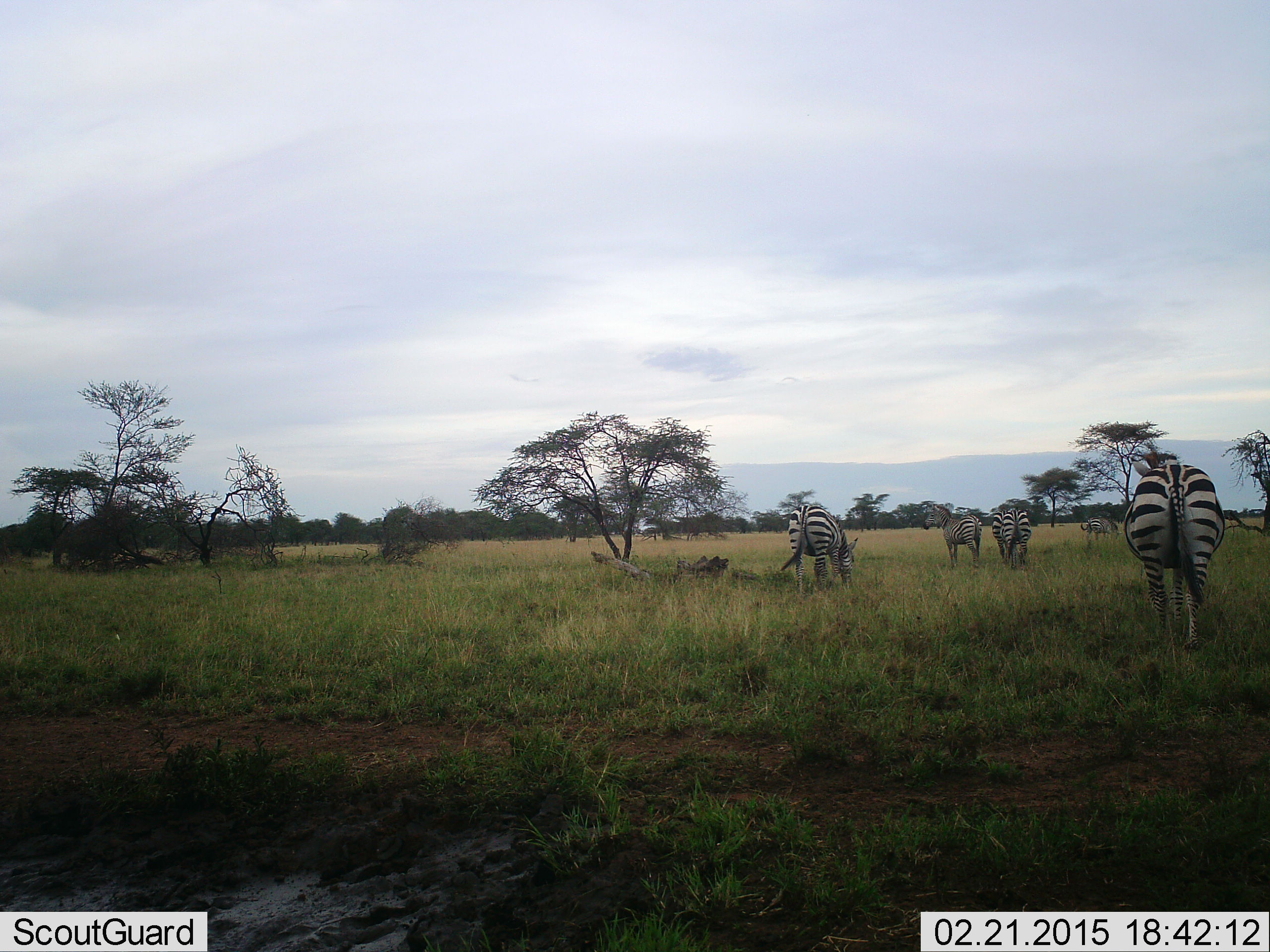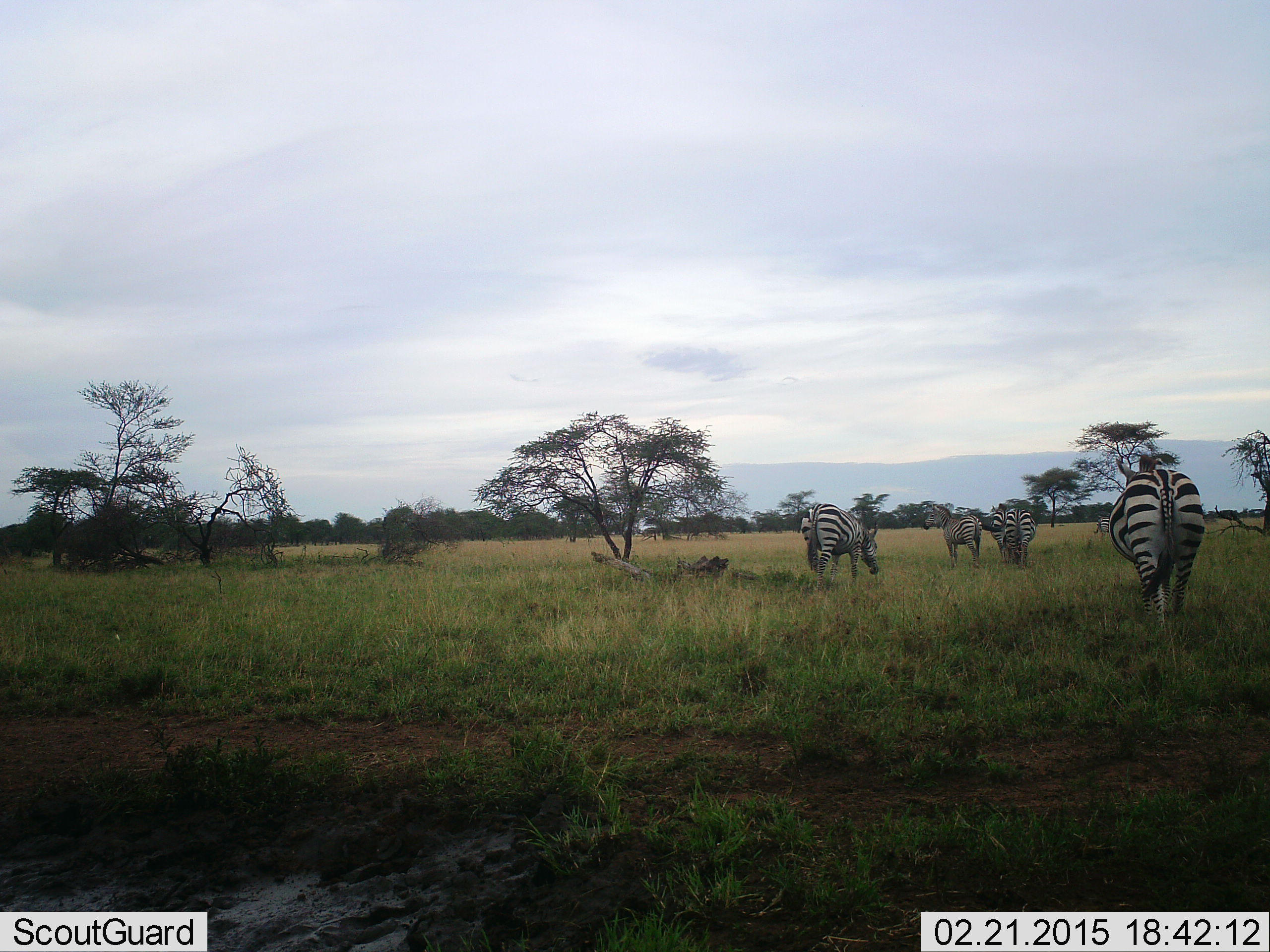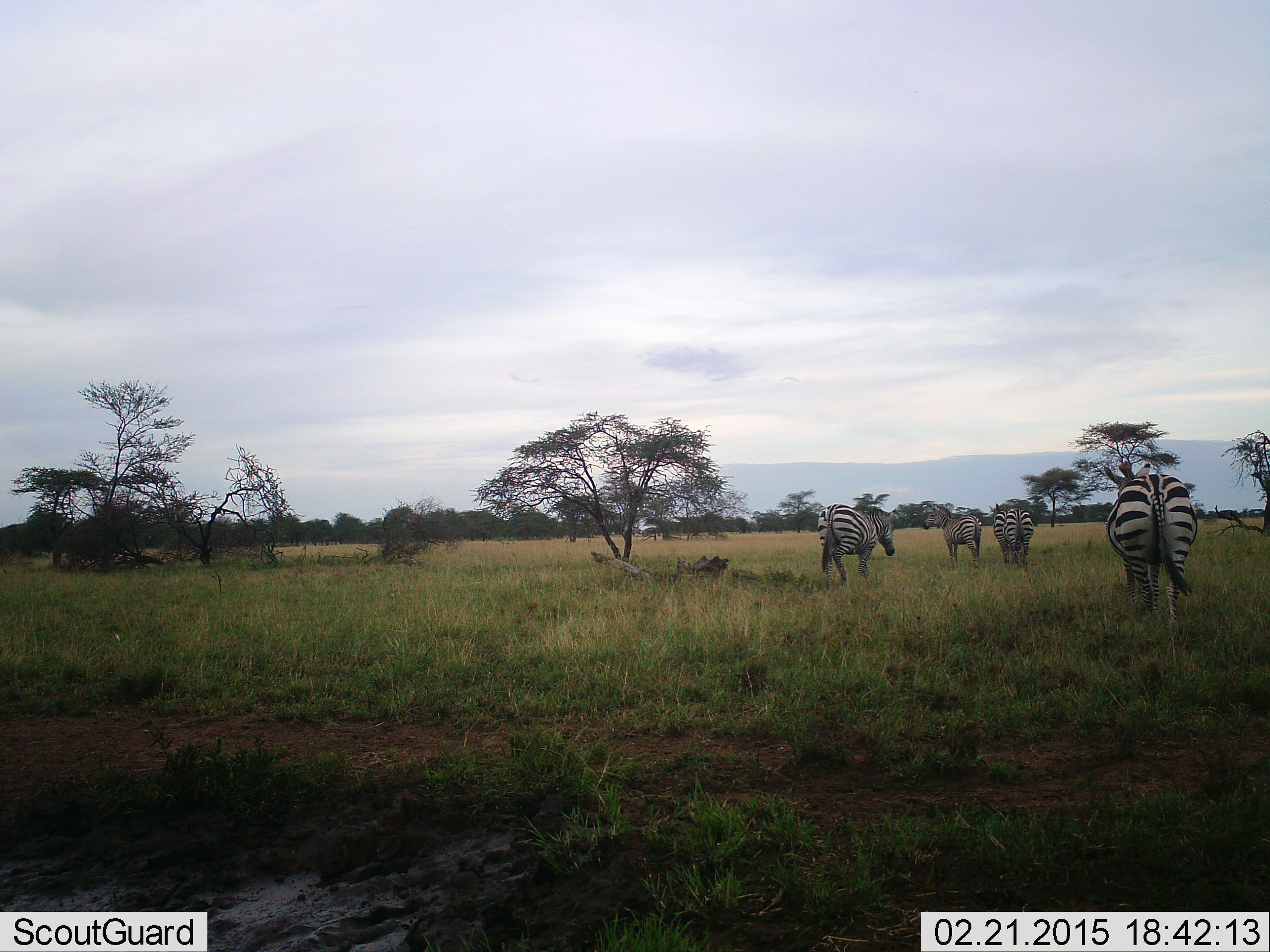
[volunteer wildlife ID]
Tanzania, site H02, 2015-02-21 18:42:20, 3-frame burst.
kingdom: Animalia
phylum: Chordata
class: Mammalia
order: Perissodactyla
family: Equidae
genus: Equus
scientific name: Equus quagga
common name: plains zebra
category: zebra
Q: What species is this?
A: Zebra (plains zebra) (Equus quagga).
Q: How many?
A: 5.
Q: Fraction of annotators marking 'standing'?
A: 50%.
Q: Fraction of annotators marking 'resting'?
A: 10%.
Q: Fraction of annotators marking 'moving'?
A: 80%.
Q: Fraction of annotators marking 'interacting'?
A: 0%.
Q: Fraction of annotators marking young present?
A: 0%.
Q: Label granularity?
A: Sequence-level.